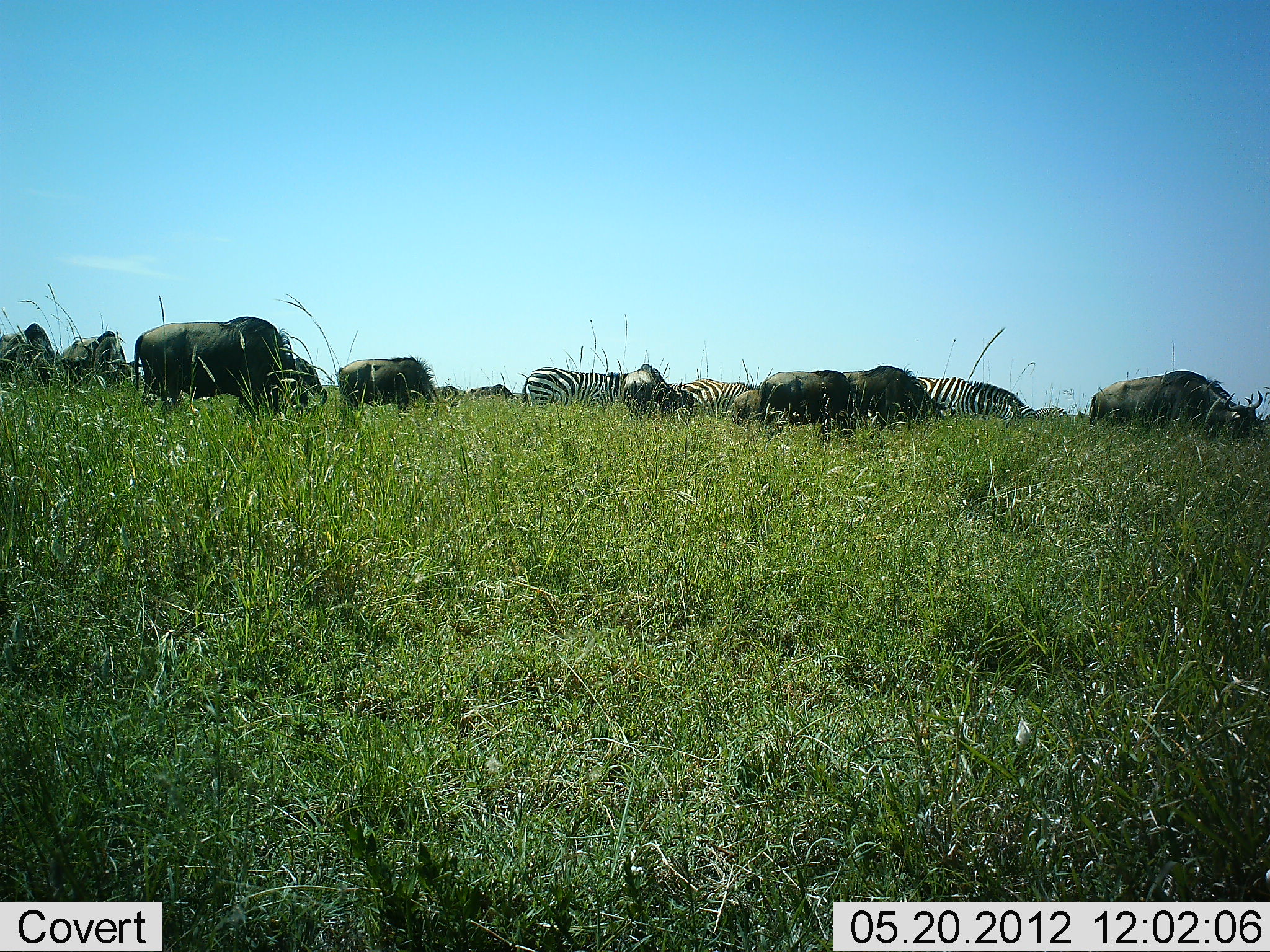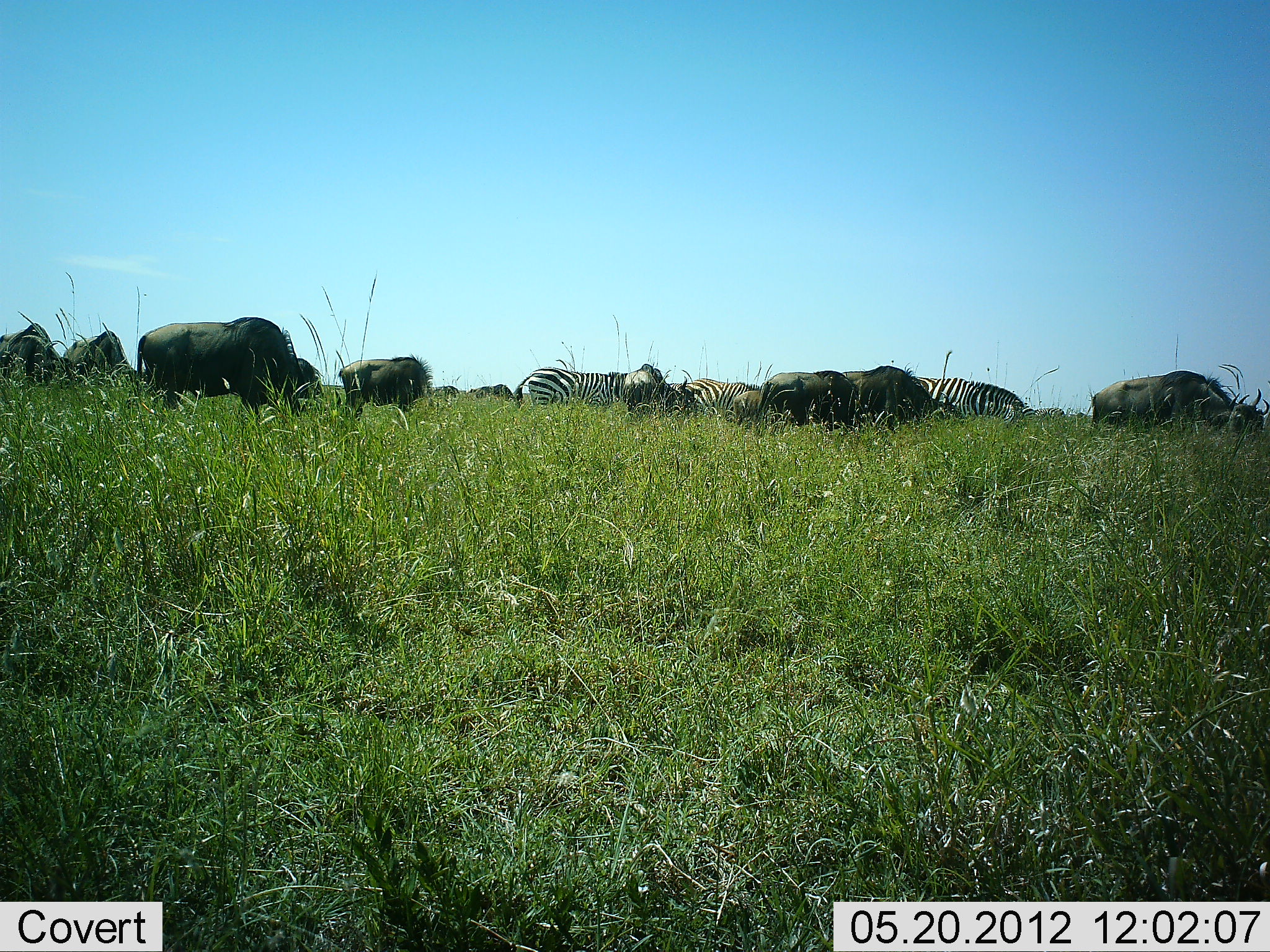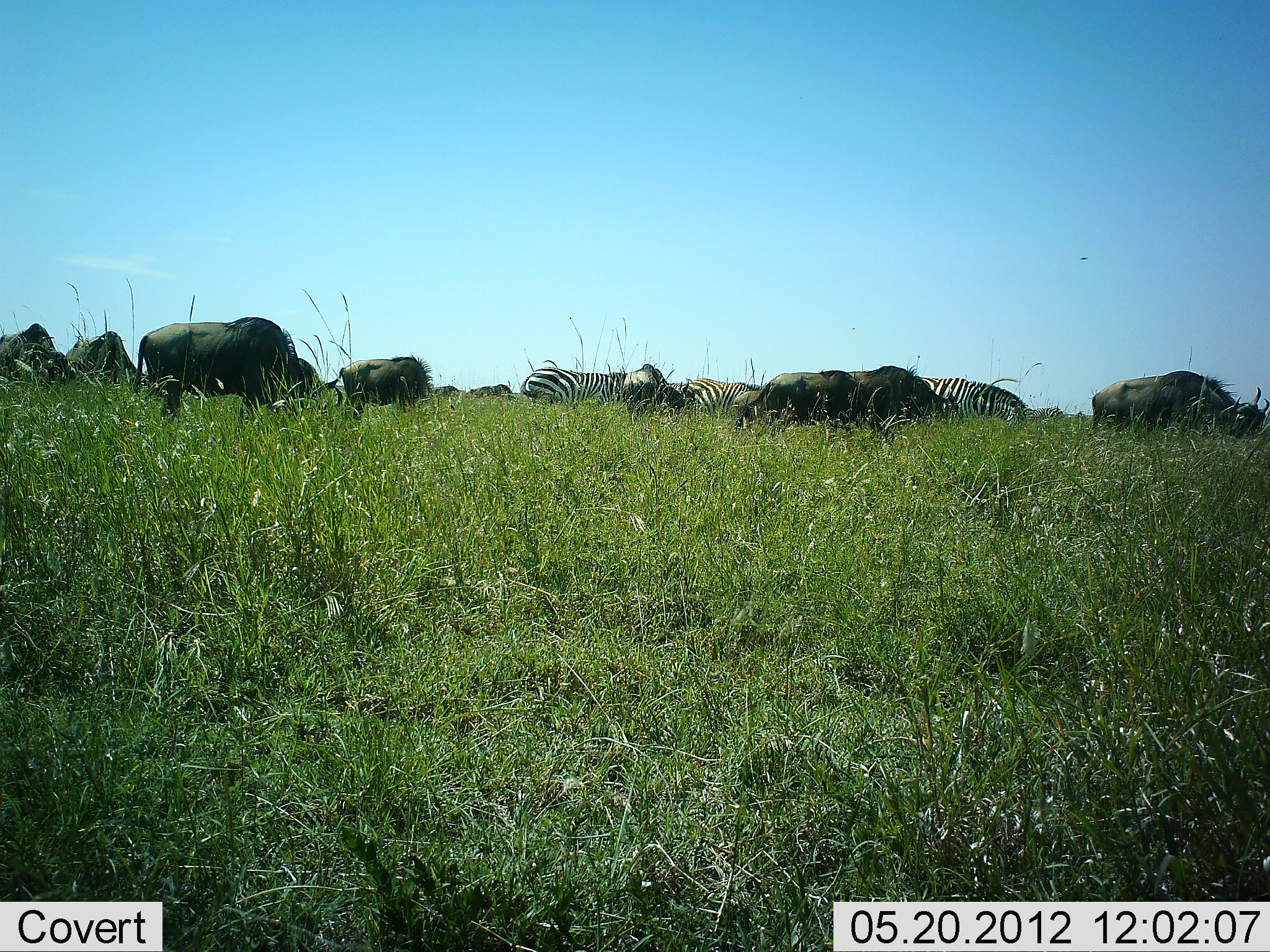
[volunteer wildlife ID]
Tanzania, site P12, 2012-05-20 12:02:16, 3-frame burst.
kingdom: Animalia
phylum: Chordata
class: Mammalia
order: Artiodactyla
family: Bovidae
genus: Connochaetes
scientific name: Connochaetes taurinus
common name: blue wildebeest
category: wildebeest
Wildebeest (blue wildebeest) (Connochaetes taurinus), count 9. Behavior (volunteer vote fractions): standing 50%, resting 0%, moving 20%, interacting 0%. Young present (vote fraction): 0%. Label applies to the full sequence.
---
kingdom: Animalia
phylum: Chordata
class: Mammalia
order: Perissodactyla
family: Equidae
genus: Equus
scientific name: Equus quagga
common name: plains zebra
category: zebra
Zebra (plains zebra) (Equus quagga), count 3. Behavior (volunteer vote fractions): standing 55%, resting 0%, moving 9%, interacting 0%. Young present (vote fraction): 0%. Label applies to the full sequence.